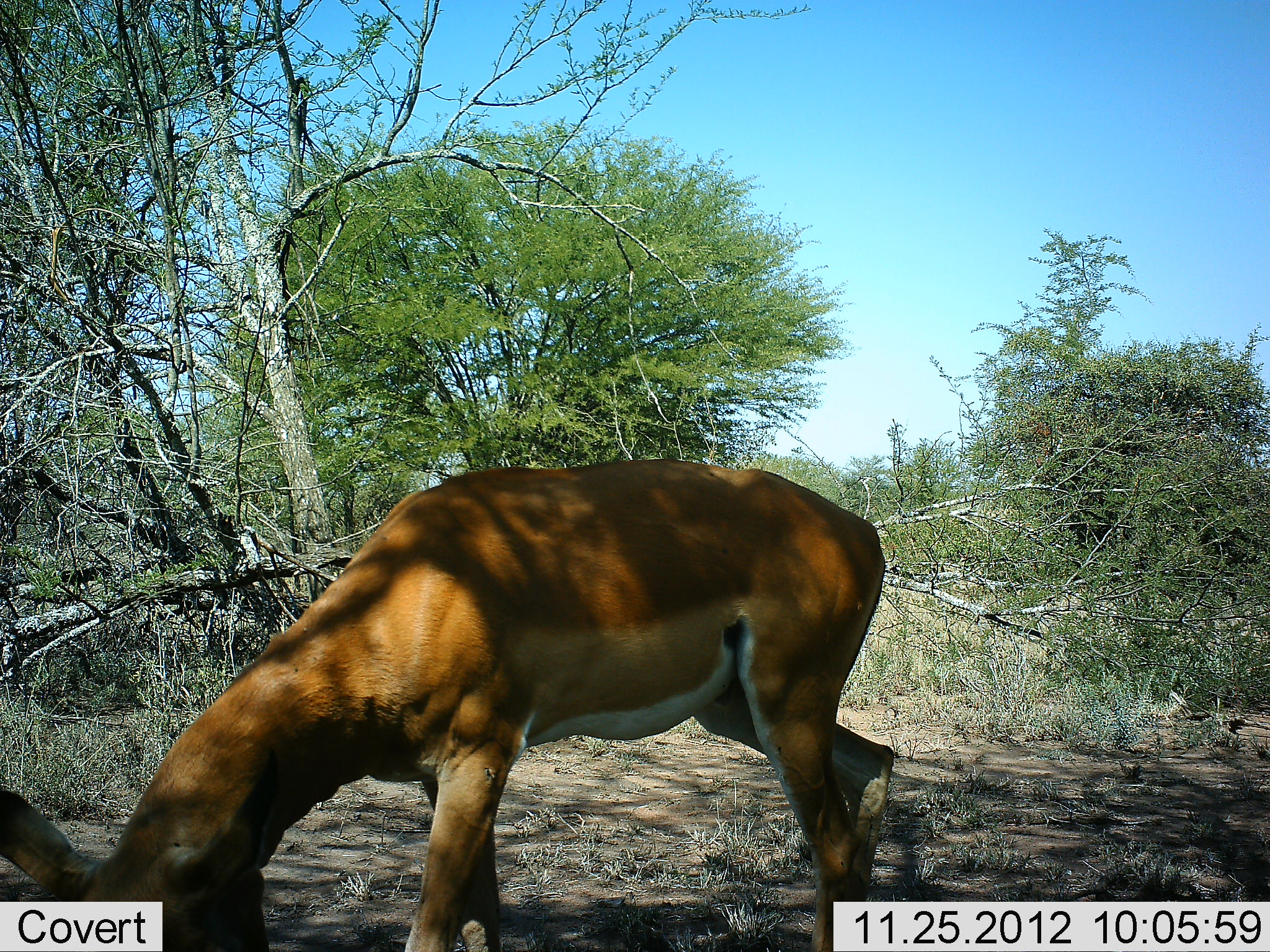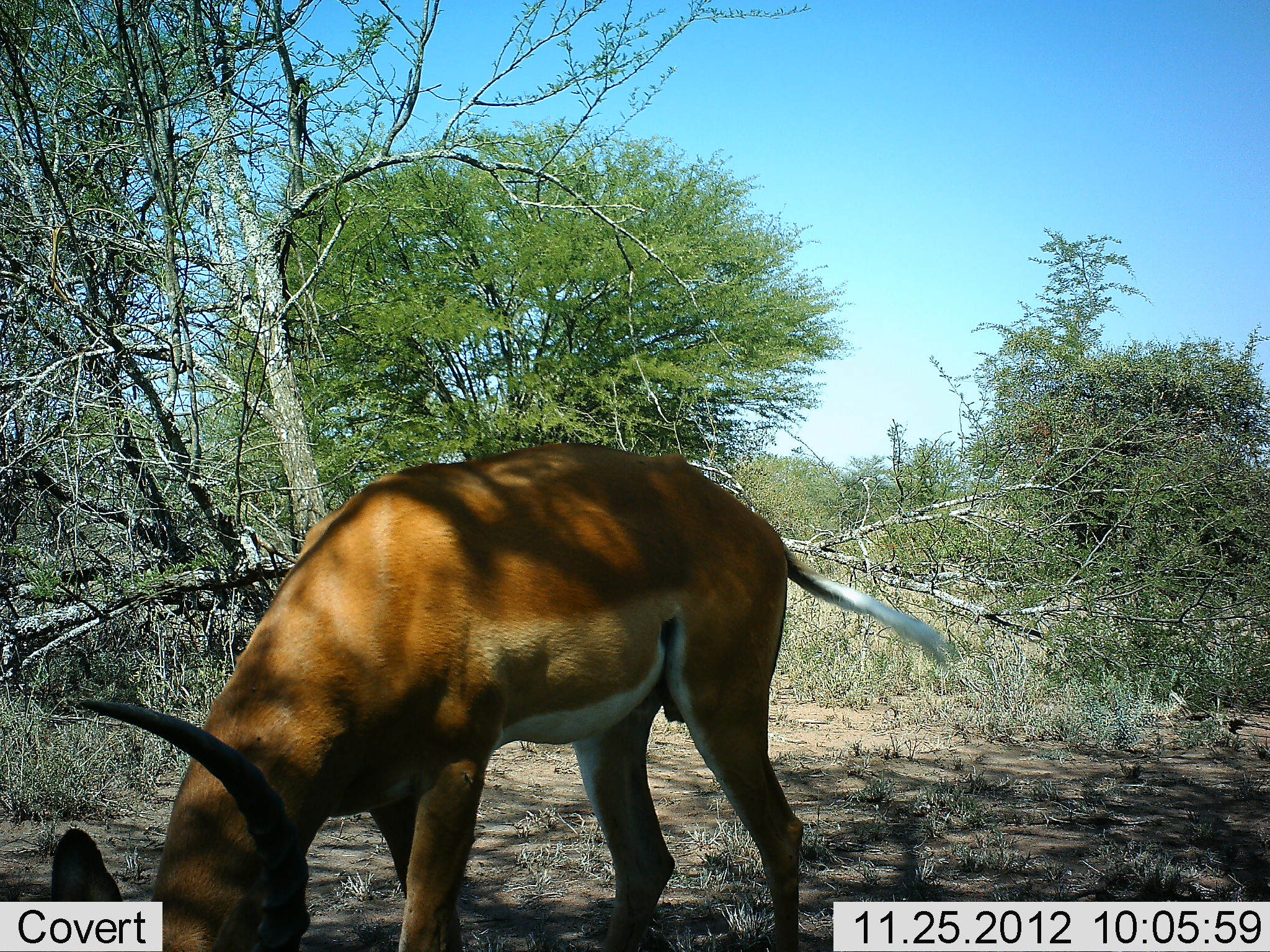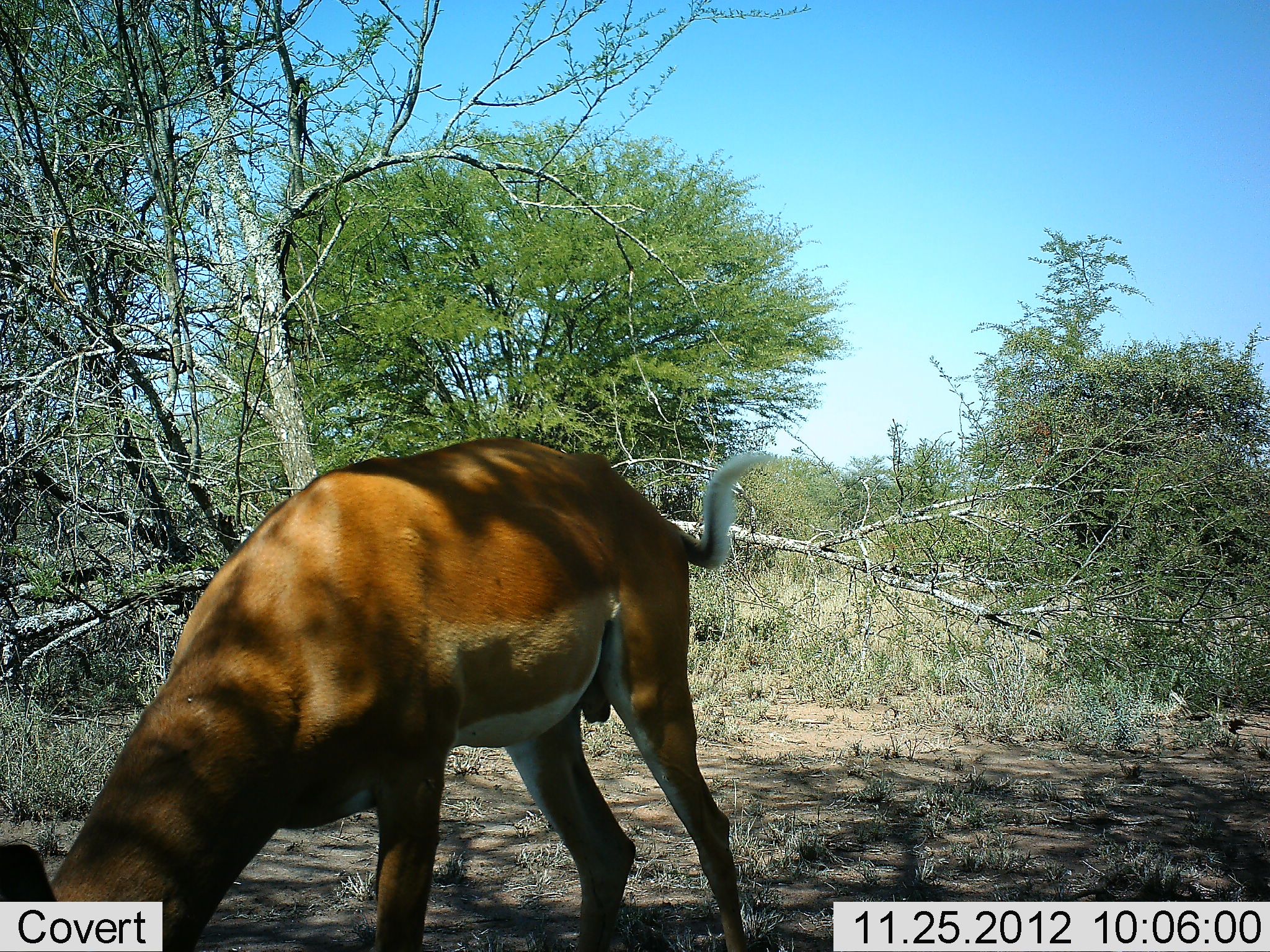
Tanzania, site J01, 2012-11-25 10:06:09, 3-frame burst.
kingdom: Animalia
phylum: Chordata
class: Mammalia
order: Artiodactyla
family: Bovidae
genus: Aepyceros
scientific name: Aepyceros melampus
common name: impala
Impala (Aepyceros melampus), count 1. Behavior (volunteer vote fractions): standing 26%, resting 0%, moving 5%, interacting 0%. Young present (vote fraction): 0%. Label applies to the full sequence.